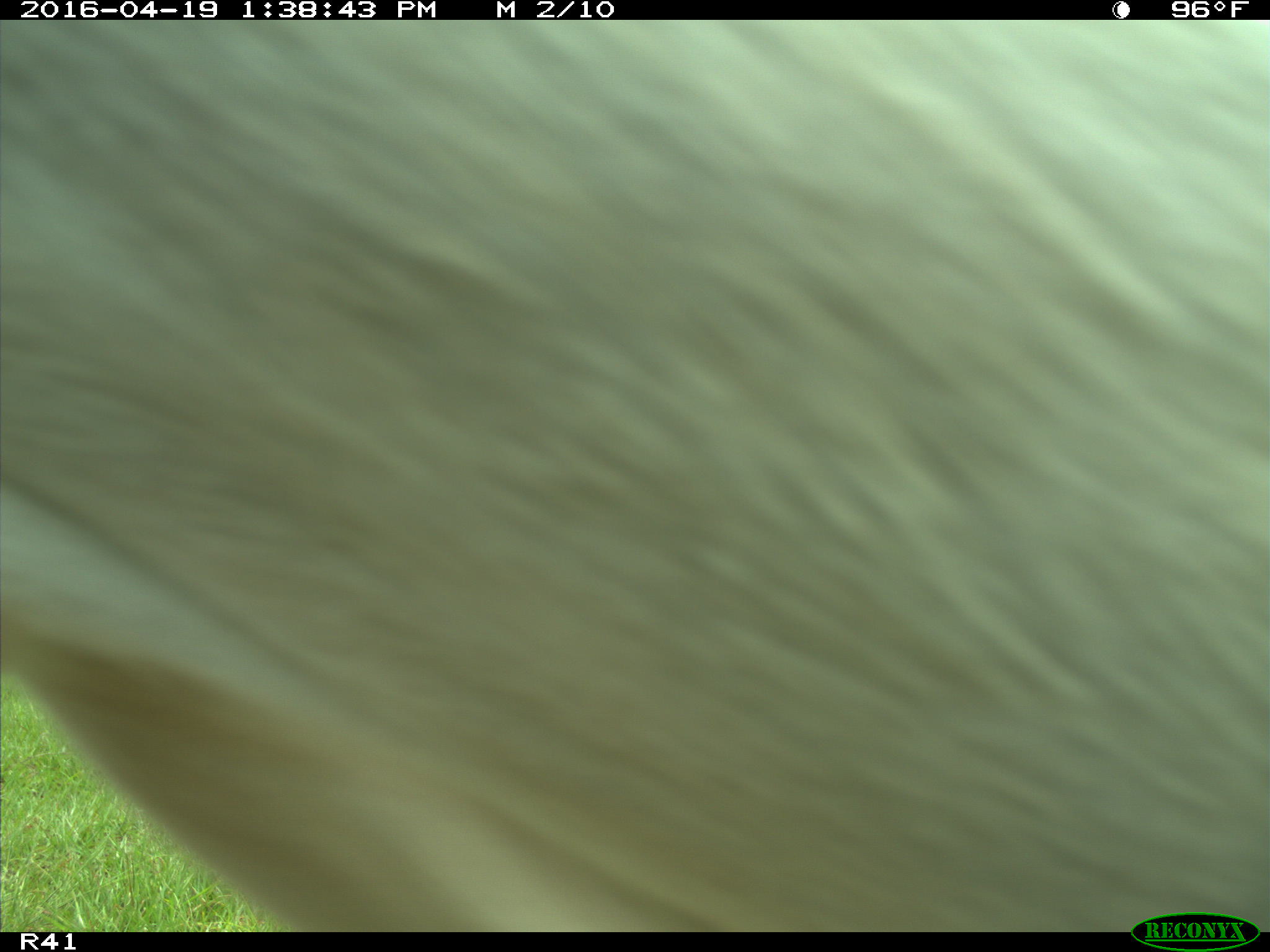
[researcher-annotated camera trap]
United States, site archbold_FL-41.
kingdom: Animalia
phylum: Chordata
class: Mammalia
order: Artiodactyla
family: Bovidae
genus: Bos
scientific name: Bos taurus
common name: domestic cow